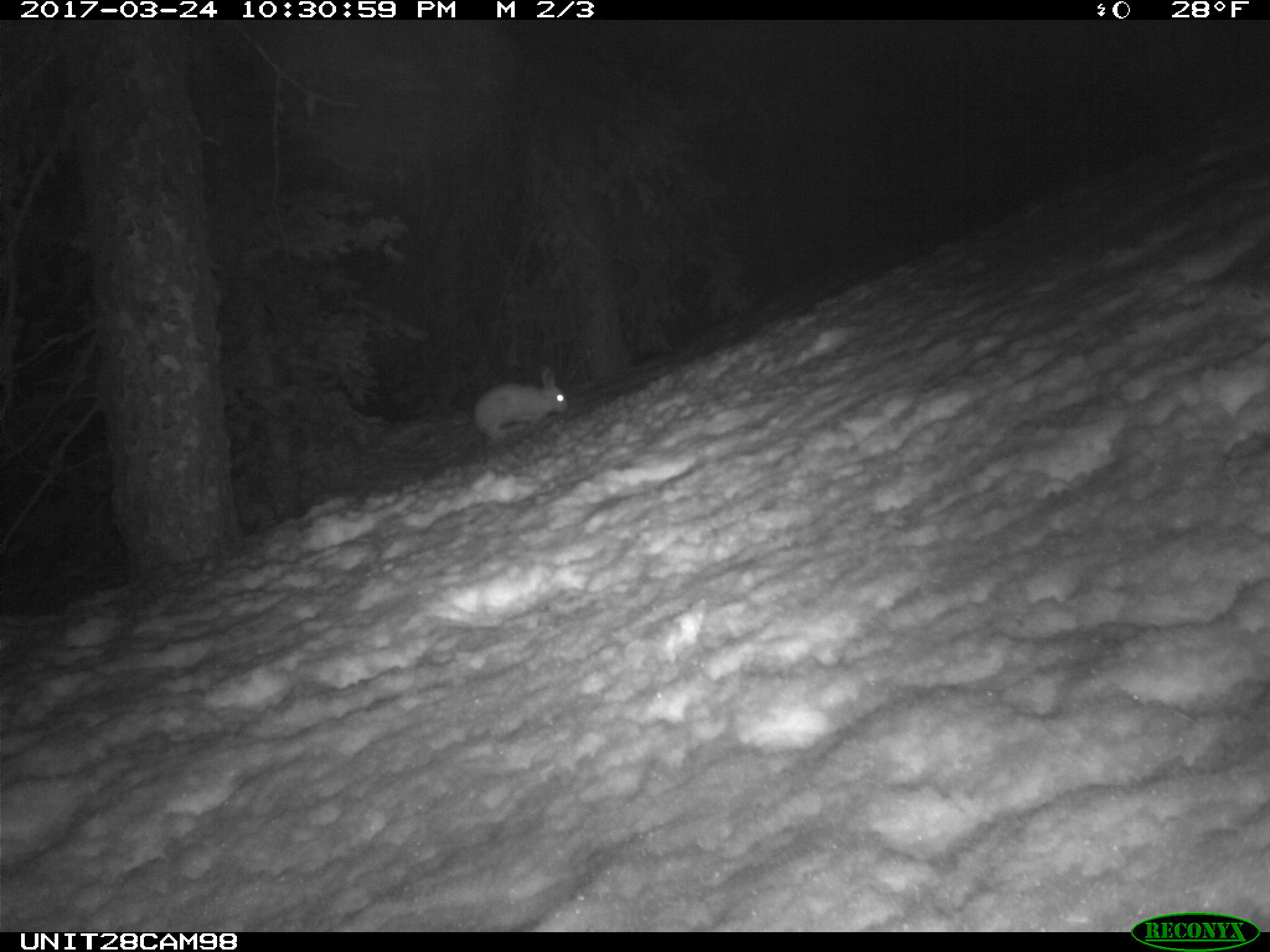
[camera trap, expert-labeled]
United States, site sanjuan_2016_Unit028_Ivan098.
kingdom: Animalia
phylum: Chordata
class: Mammalia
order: Lagomorpha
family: Leporidae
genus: Lepus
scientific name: Lepus americanus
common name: snowshoe hare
Lepus americanus (snowshoe hare).